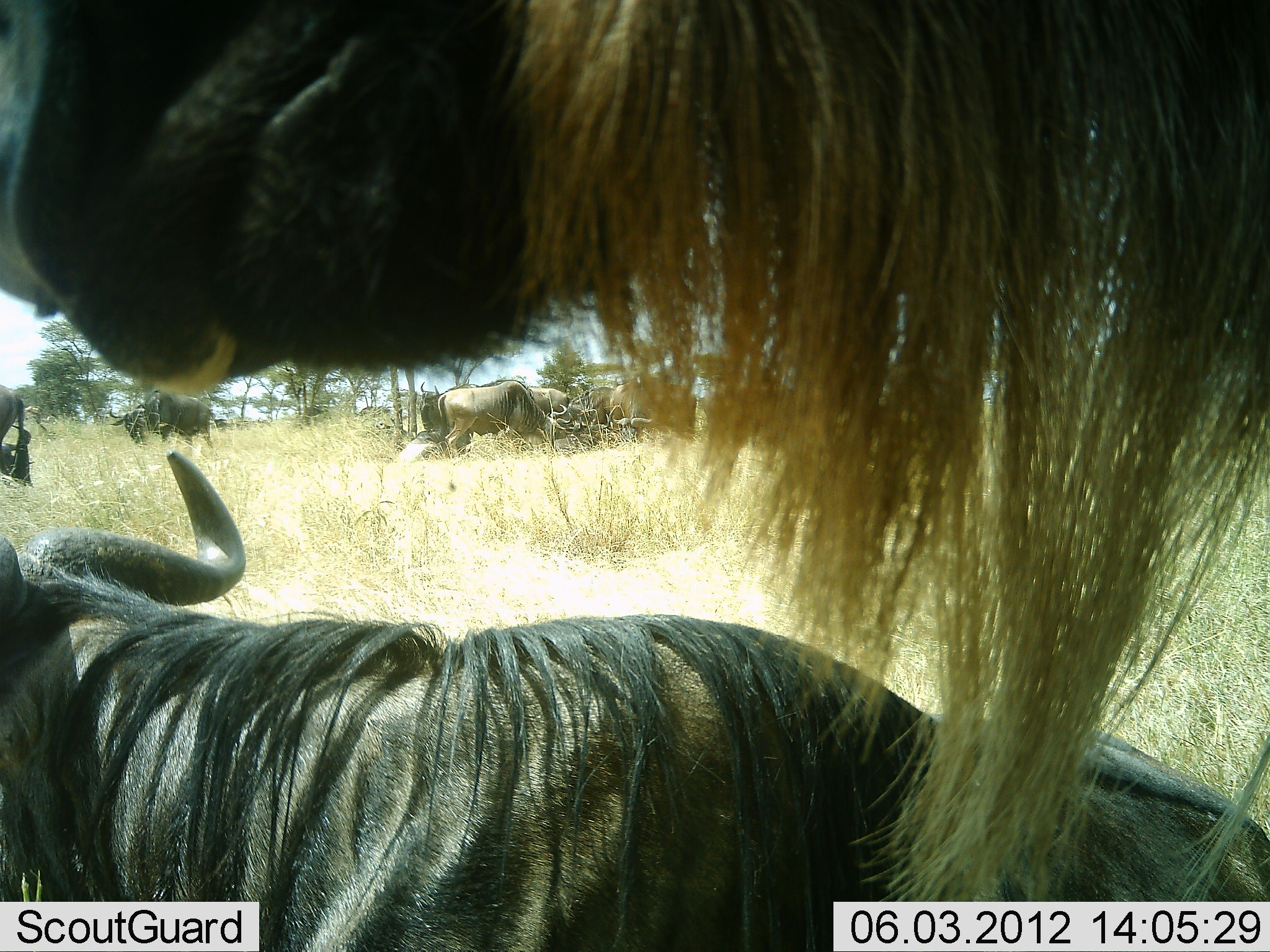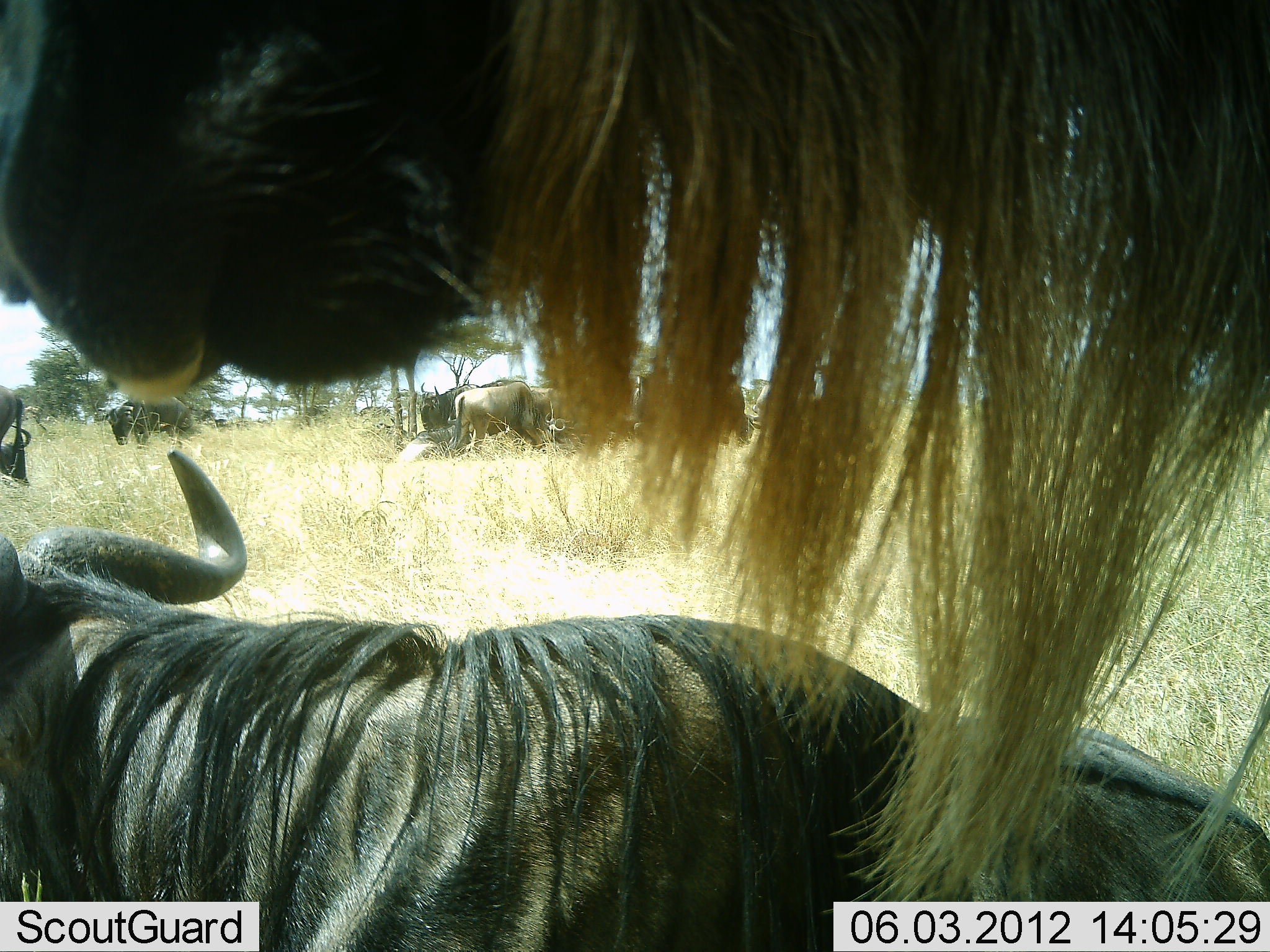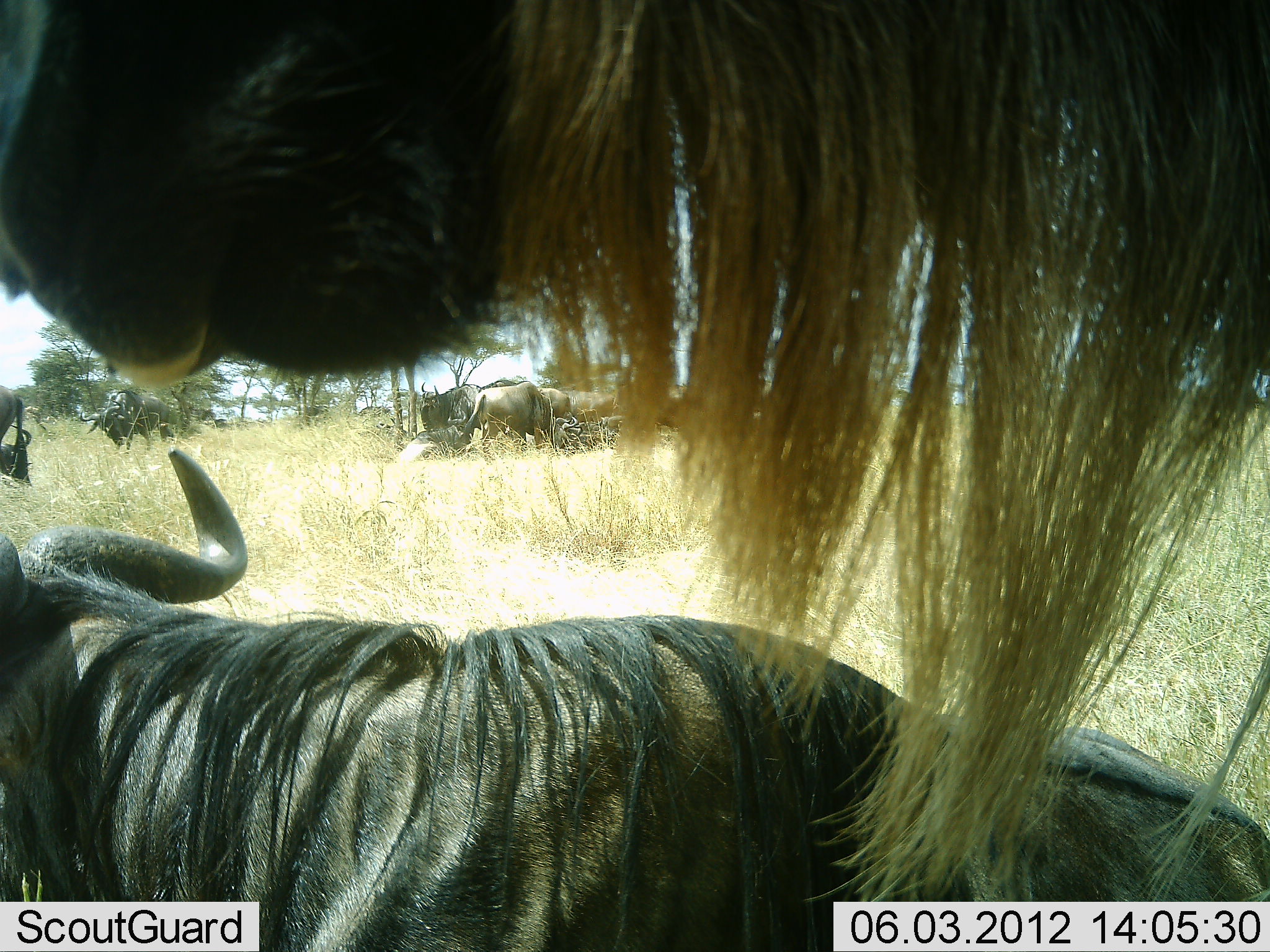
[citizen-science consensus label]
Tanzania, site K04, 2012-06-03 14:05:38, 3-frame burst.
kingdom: Animalia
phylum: Chordata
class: Mammalia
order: Artiodactyla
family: Bovidae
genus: Connochaetes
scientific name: Connochaetes taurinus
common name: blue wildebeest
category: wildebeest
Wildebeest (blue wildebeest) (Connochaetes taurinus), count 8. Behavior (volunteer vote fractions): standing 82%, resting 100%, moving 36%, interacting 9%. Young present (vote fraction): 0%. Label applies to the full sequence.